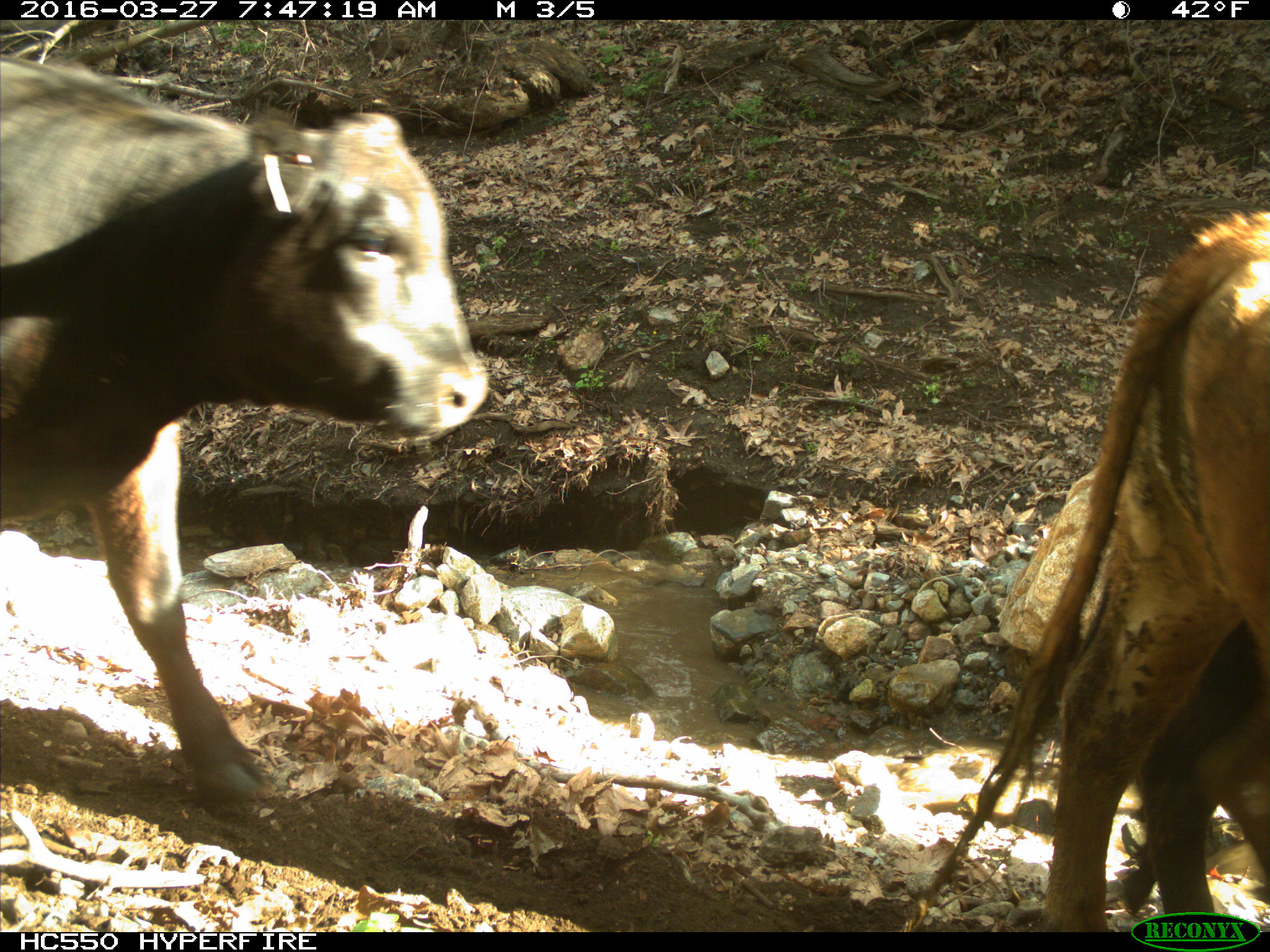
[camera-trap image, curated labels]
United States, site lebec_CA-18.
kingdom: Animalia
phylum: Chordata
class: Mammalia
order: Artiodactyla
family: Bovidae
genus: Bos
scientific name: Bos taurus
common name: domestic cow